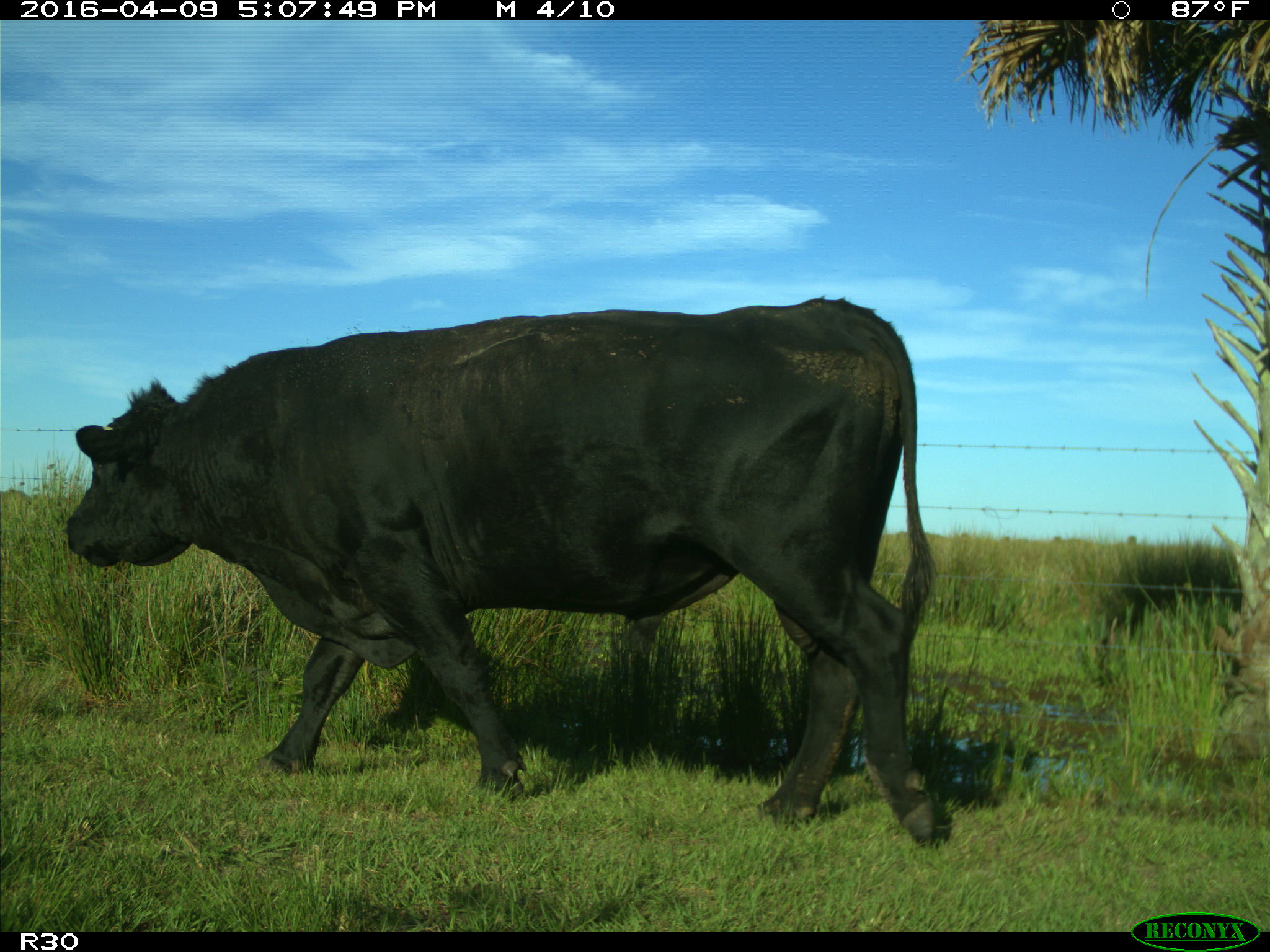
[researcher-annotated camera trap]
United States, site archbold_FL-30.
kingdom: Animalia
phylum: Chordata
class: Mammalia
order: Artiodactyla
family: Bovidae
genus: Bos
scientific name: Bos taurus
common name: domestic cow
Bos taurus (domestic cow).